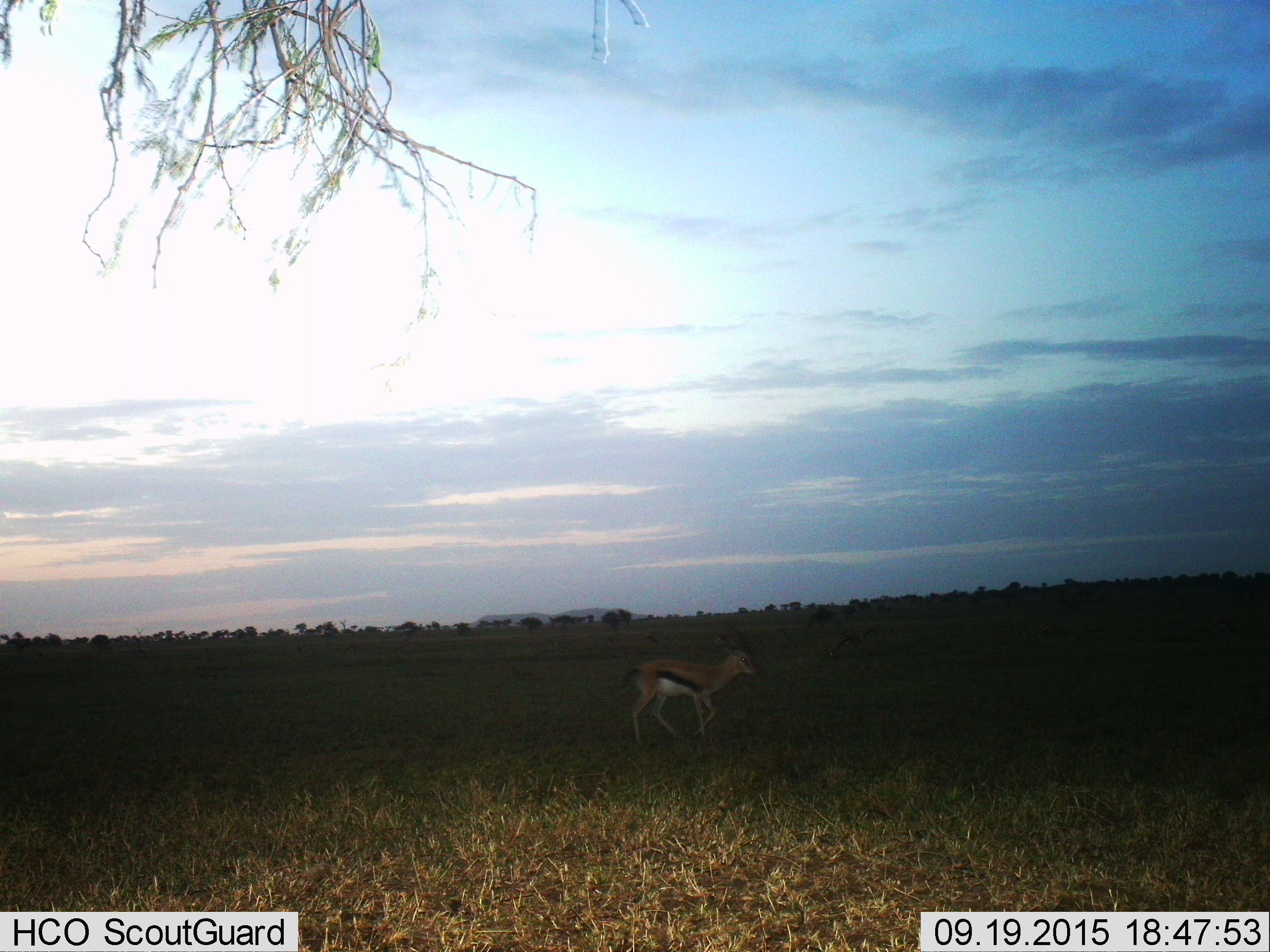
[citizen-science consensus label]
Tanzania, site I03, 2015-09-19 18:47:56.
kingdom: Animalia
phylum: Chordata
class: Mammalia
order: Artiodactyla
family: Bovidae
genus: Eudorcas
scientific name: Eudorcas thomsonii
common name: thomson's gazelle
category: gazellethomsons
Gazellethomsons (thomson's gazelle) (Eudorcas thomsonii), count 1. Behavior (volunteer vote fractions): standing 11%, resting 0%, moving 100%, interacting 0%. Young present (vote fraction): 0%. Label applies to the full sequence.